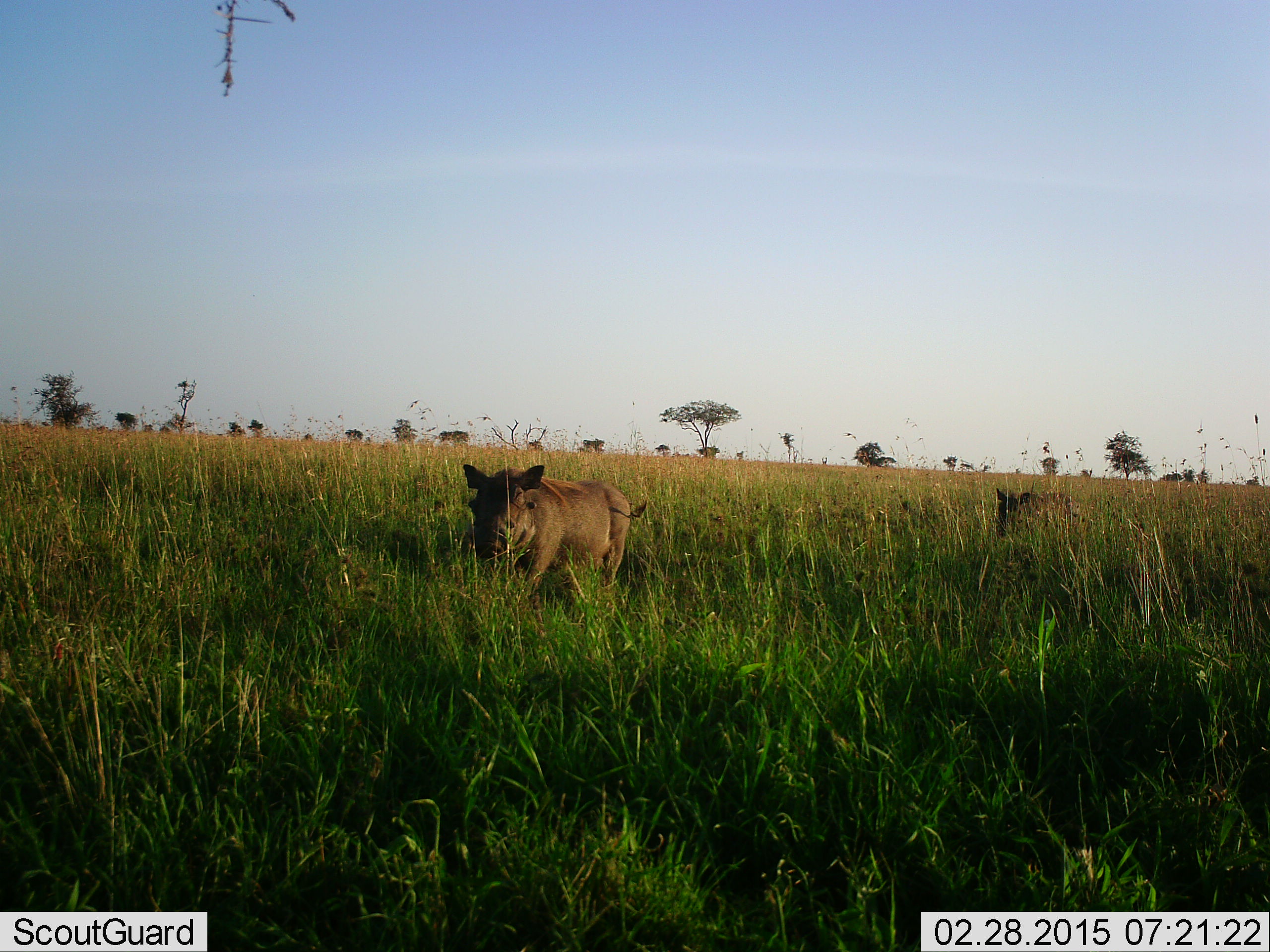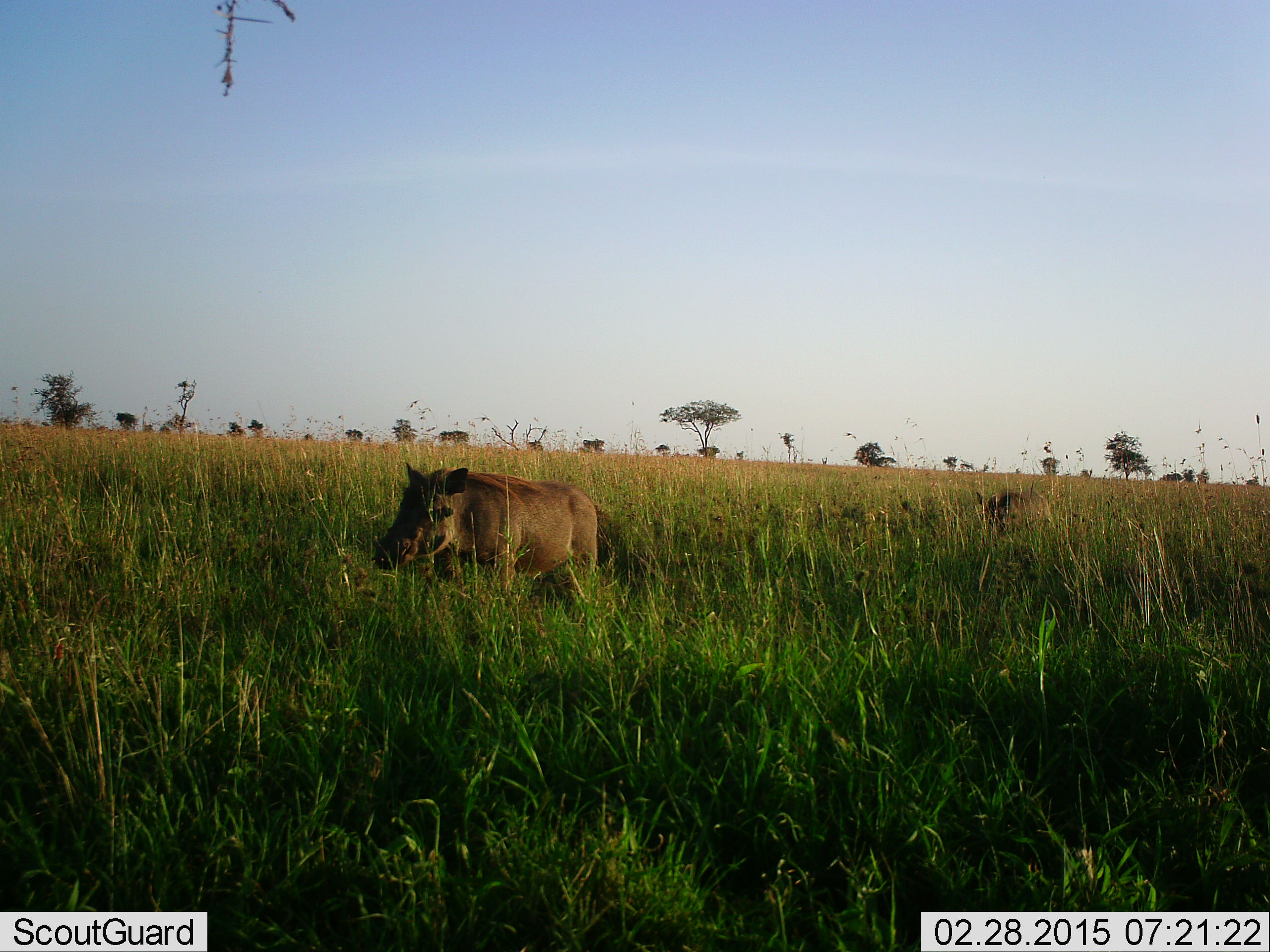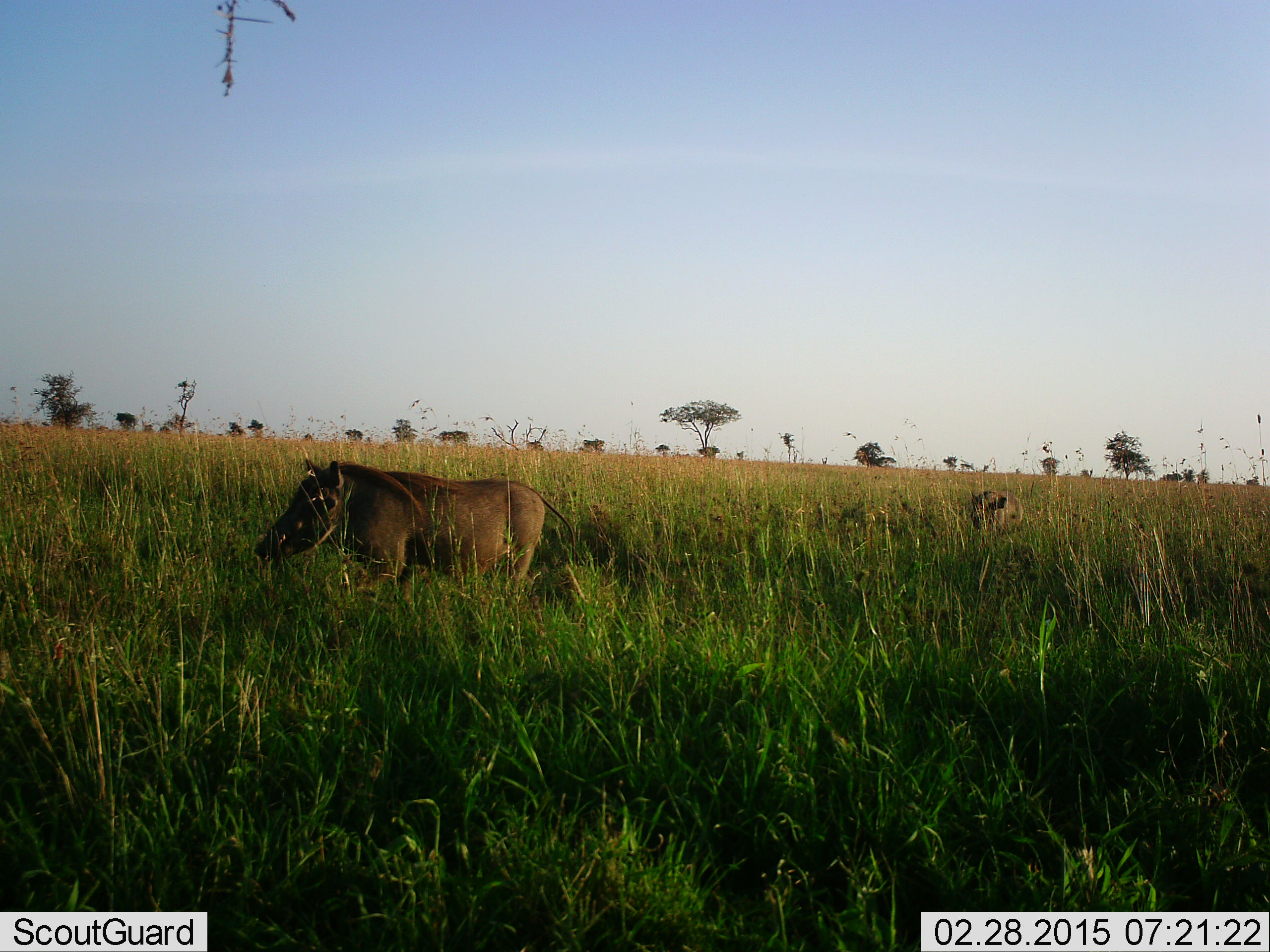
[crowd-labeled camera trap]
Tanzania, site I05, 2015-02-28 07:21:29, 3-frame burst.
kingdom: Animalia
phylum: Chordata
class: Mammalia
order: Artiodactyla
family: Suidae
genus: Phacochoerus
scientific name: Phacochoerus africanus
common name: warthog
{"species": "warthog (Phacochoerus africanus)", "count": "2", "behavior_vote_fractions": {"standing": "0%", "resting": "0%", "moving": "100%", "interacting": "0%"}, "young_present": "10%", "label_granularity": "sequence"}